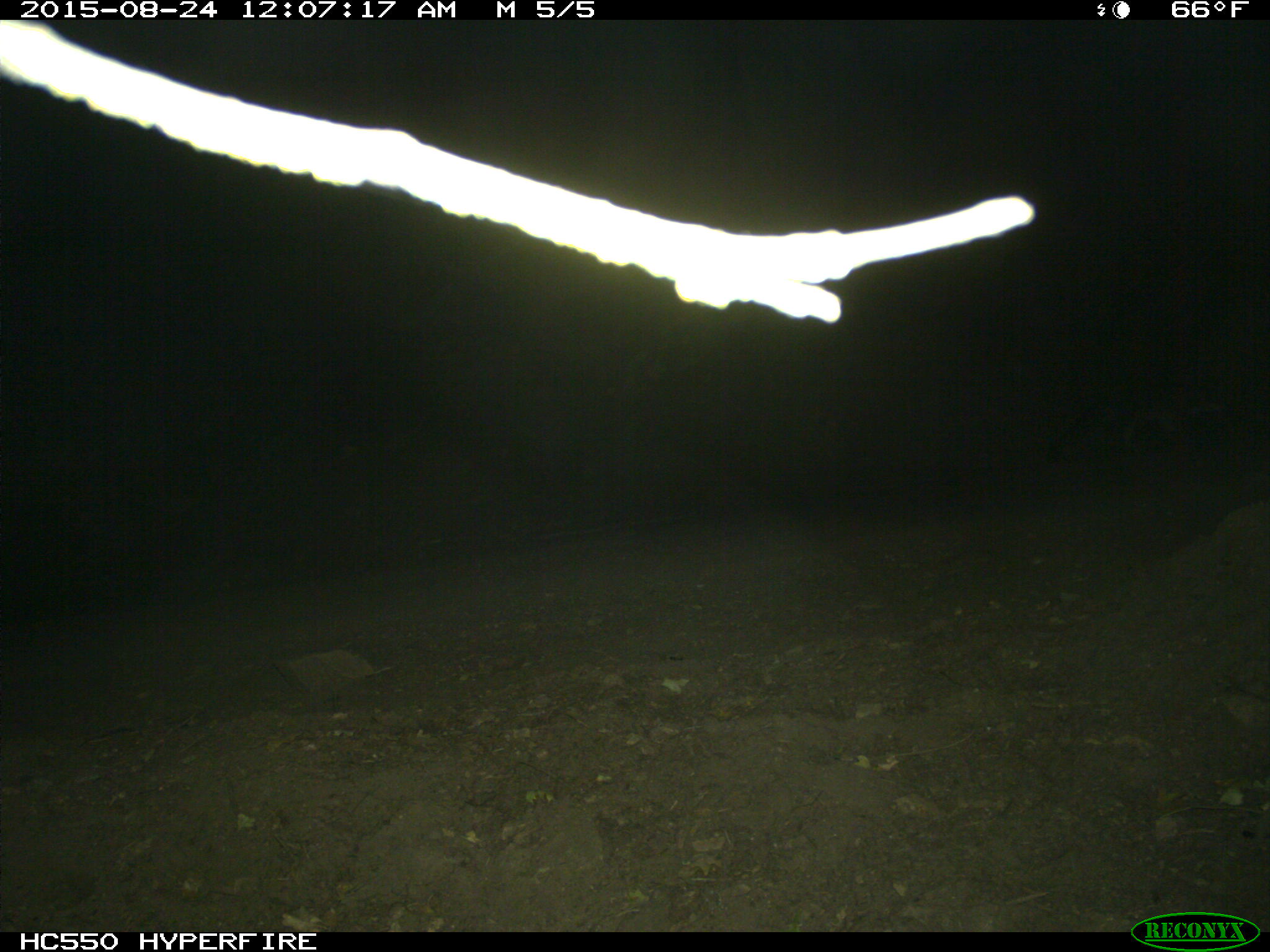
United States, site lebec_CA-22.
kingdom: Animalia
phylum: Chordata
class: Mammalia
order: Carnivora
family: Canidae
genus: Urocyon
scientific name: Urocyon cinereoargenteus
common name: gray fox